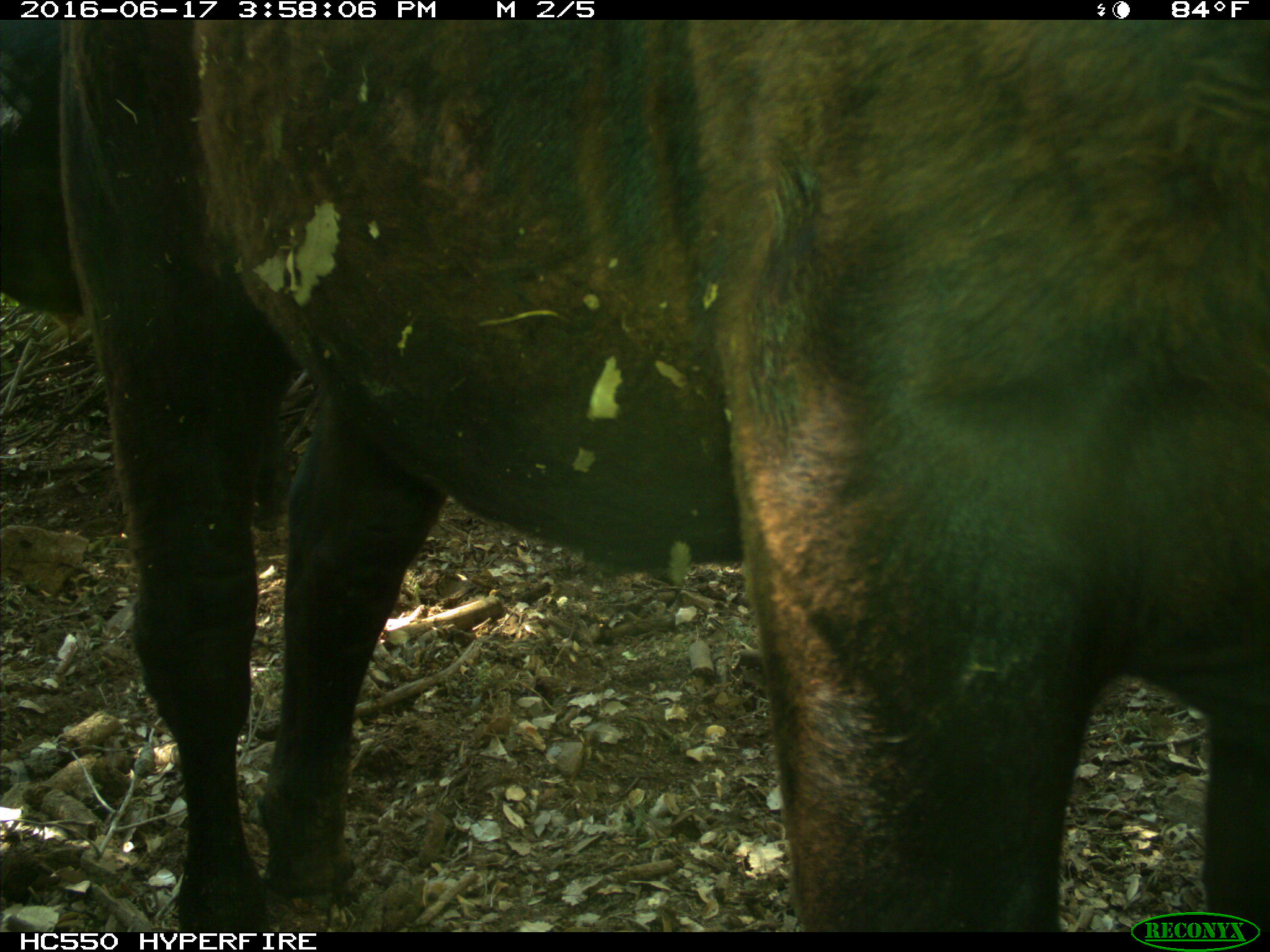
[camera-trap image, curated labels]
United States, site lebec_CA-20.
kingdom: Animalia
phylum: Chordata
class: Mammalia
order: Artiodactyla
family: Bovidae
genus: Bos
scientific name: Bos taurus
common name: domestic cow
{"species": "Bos taurus (domestic cow)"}